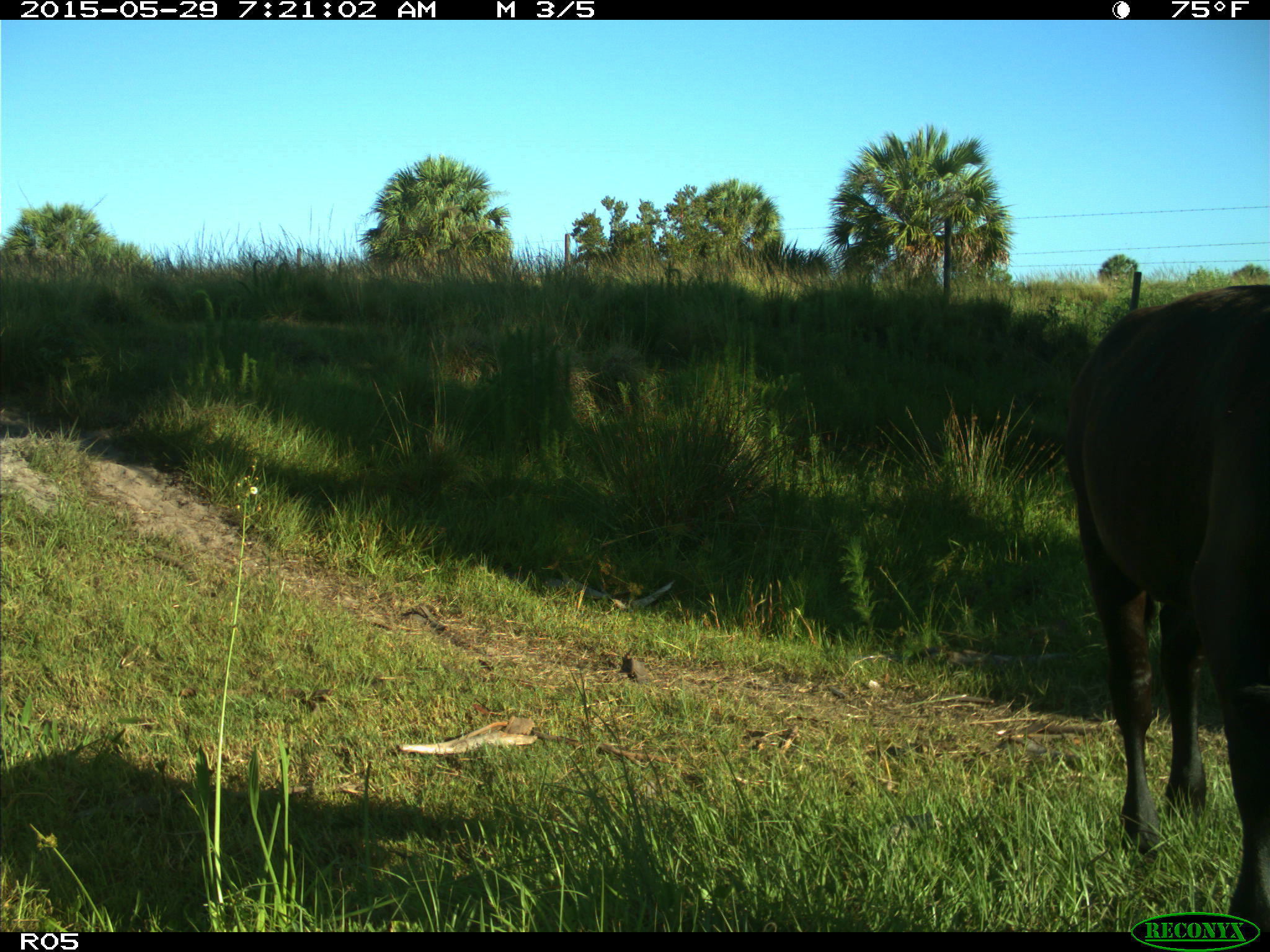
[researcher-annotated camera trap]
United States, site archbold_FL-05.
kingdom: Animalia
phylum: Chordata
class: Mammalia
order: Artiodactyla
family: Bovidae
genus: Bos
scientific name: Bos taurus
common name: domestic cow